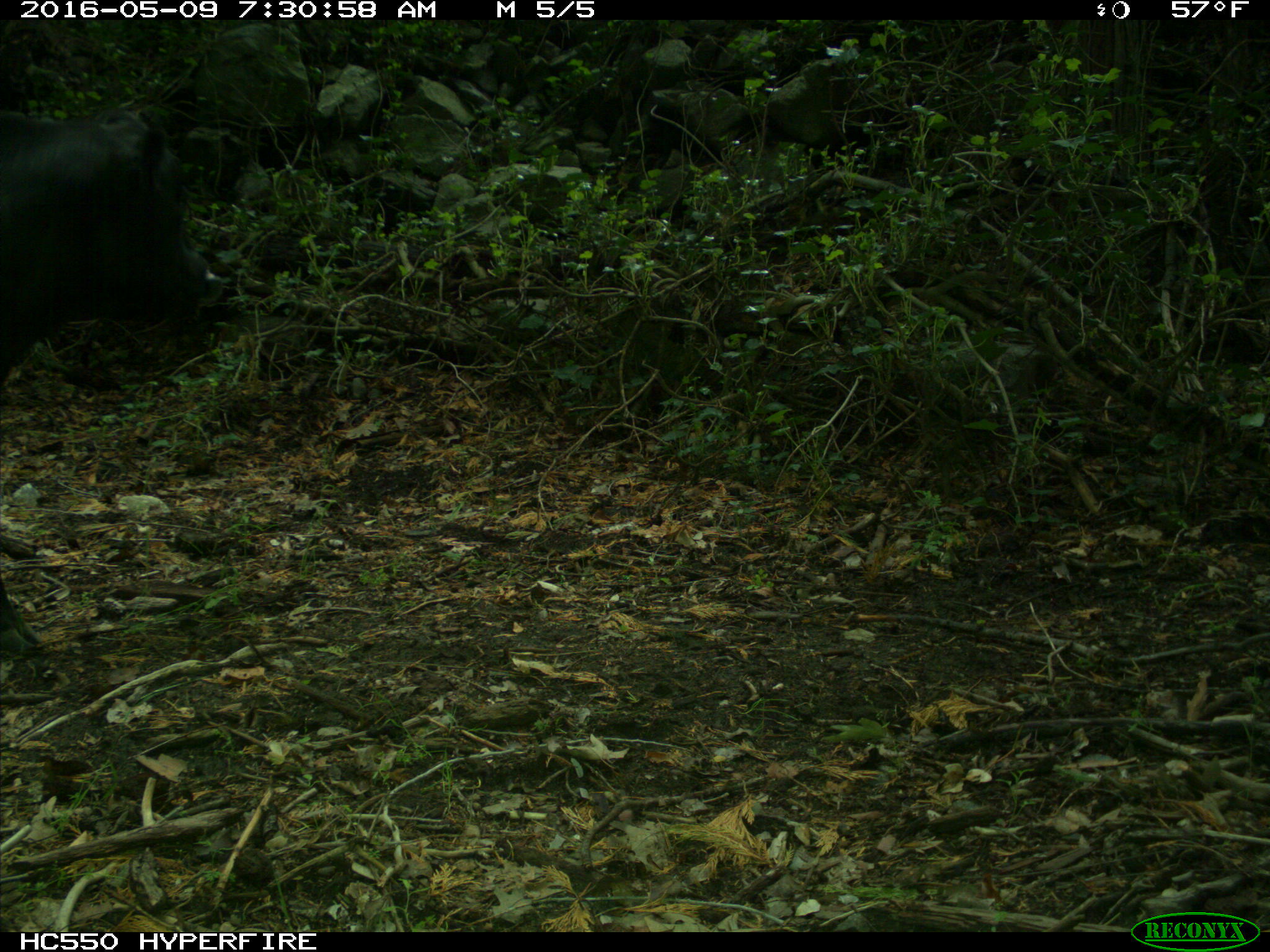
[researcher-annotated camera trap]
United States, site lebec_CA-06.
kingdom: Animalia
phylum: Chordata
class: Mammalia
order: Artiodactyla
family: Bovidae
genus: Bos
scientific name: Bos taurus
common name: domestic cow